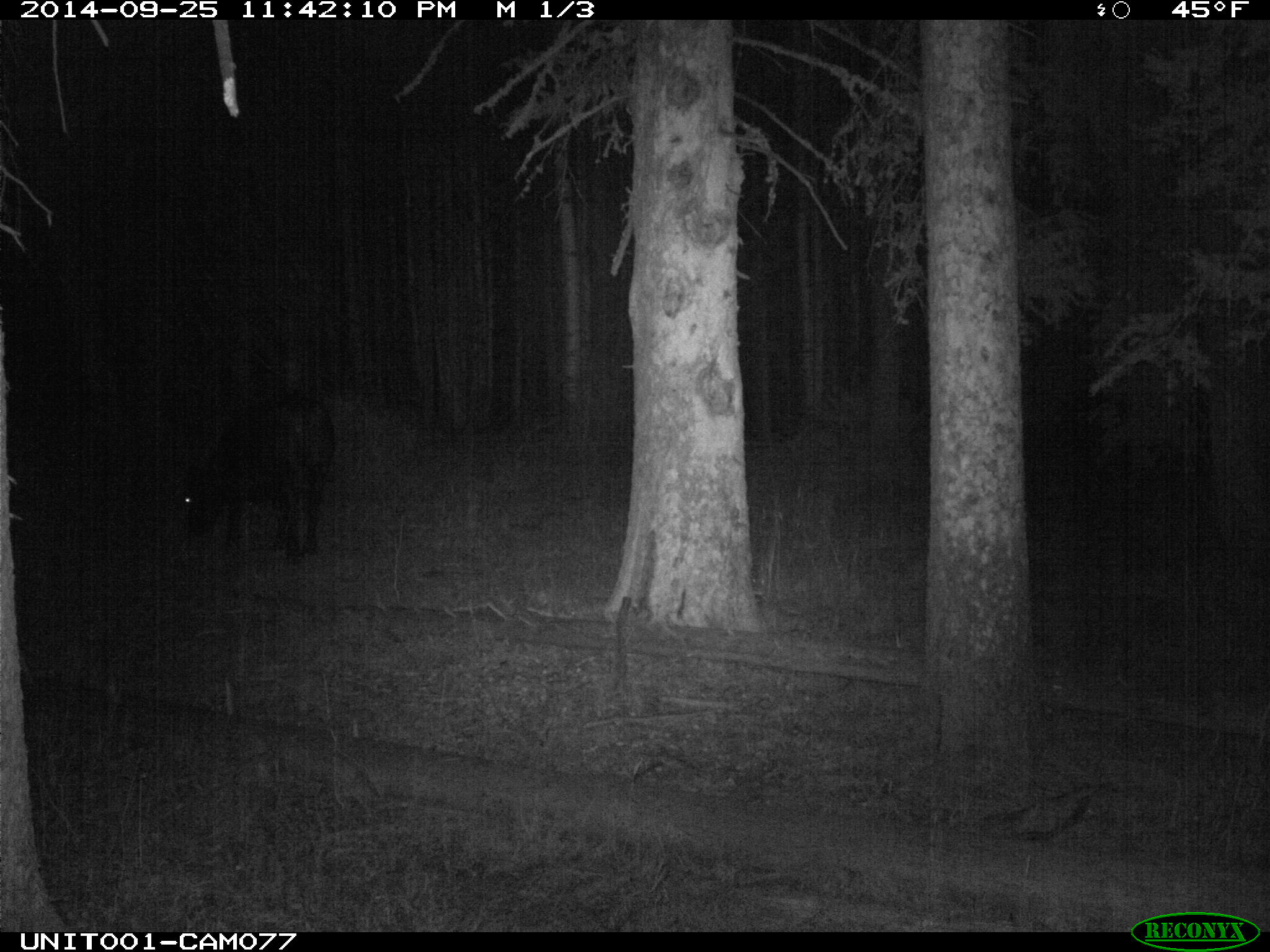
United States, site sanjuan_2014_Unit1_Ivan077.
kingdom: Animalia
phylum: Chordata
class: Mammalia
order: Artiodactyla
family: Bovidae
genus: Bos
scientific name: Bos taurus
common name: domestic cow